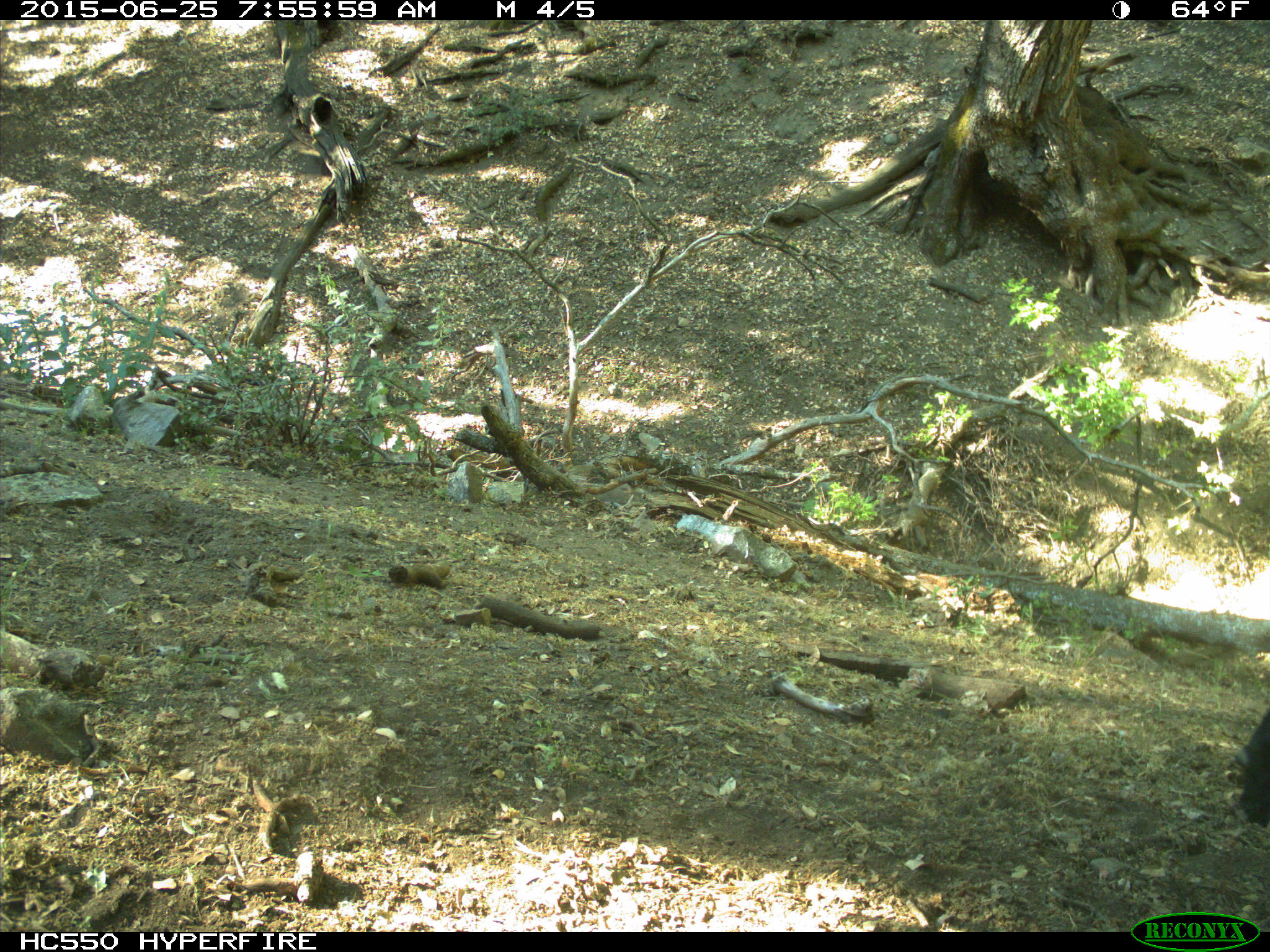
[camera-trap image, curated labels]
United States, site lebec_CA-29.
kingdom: Animalia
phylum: Chordata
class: Mammalia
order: Artiodactyla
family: Bovidae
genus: Bos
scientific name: Bos taurus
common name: domestic cow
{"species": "Bos taurus (domestic cow)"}